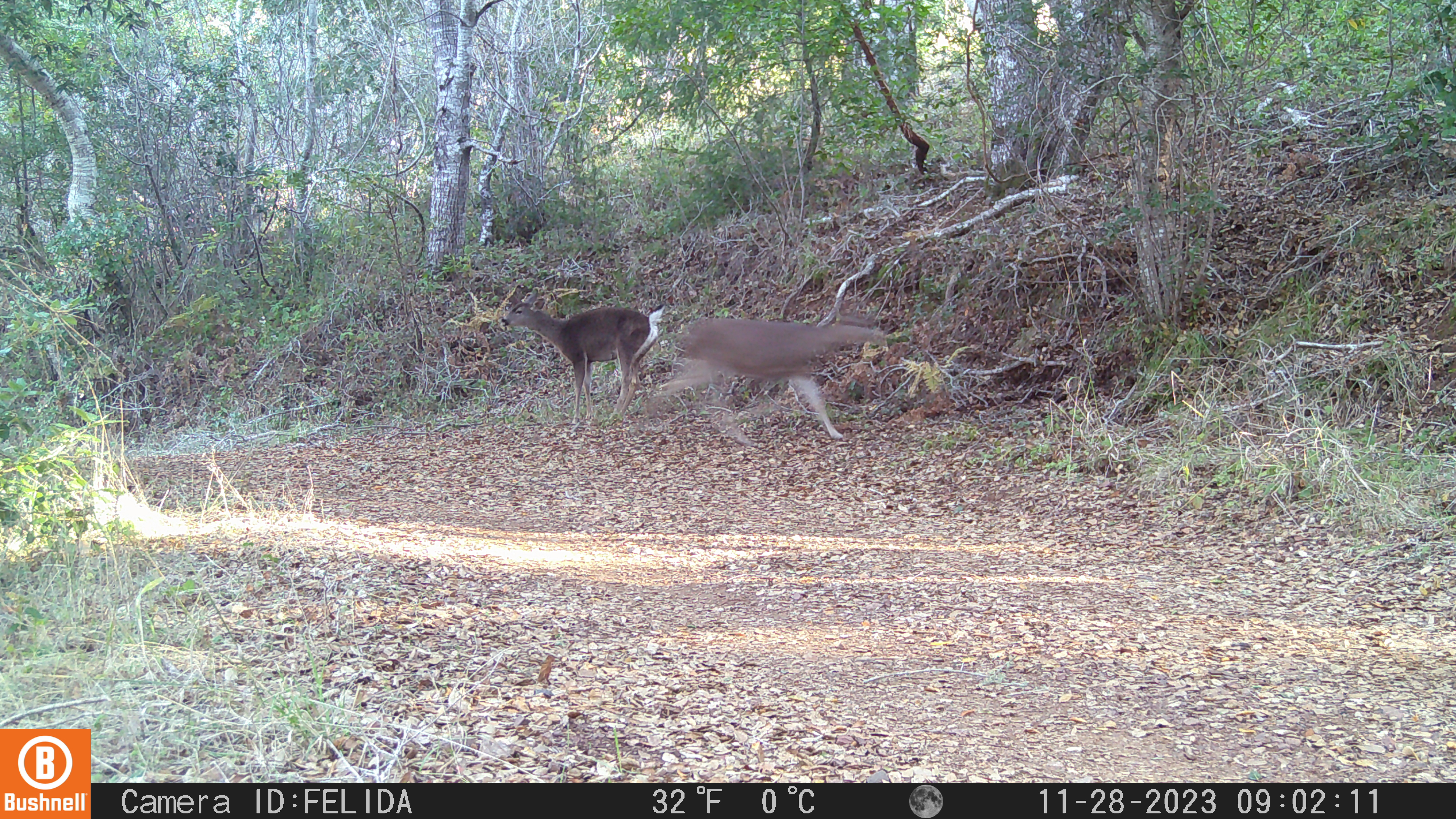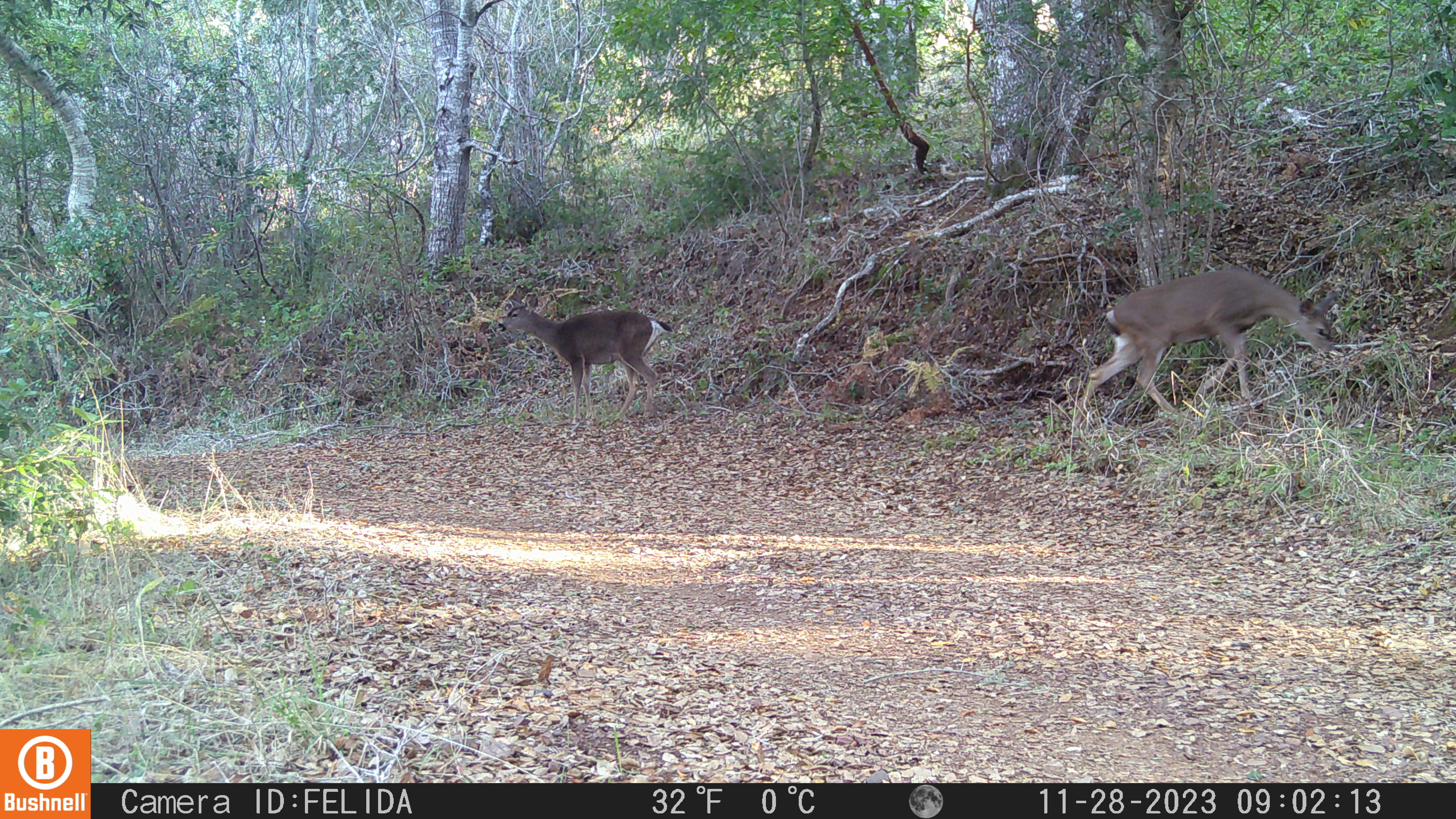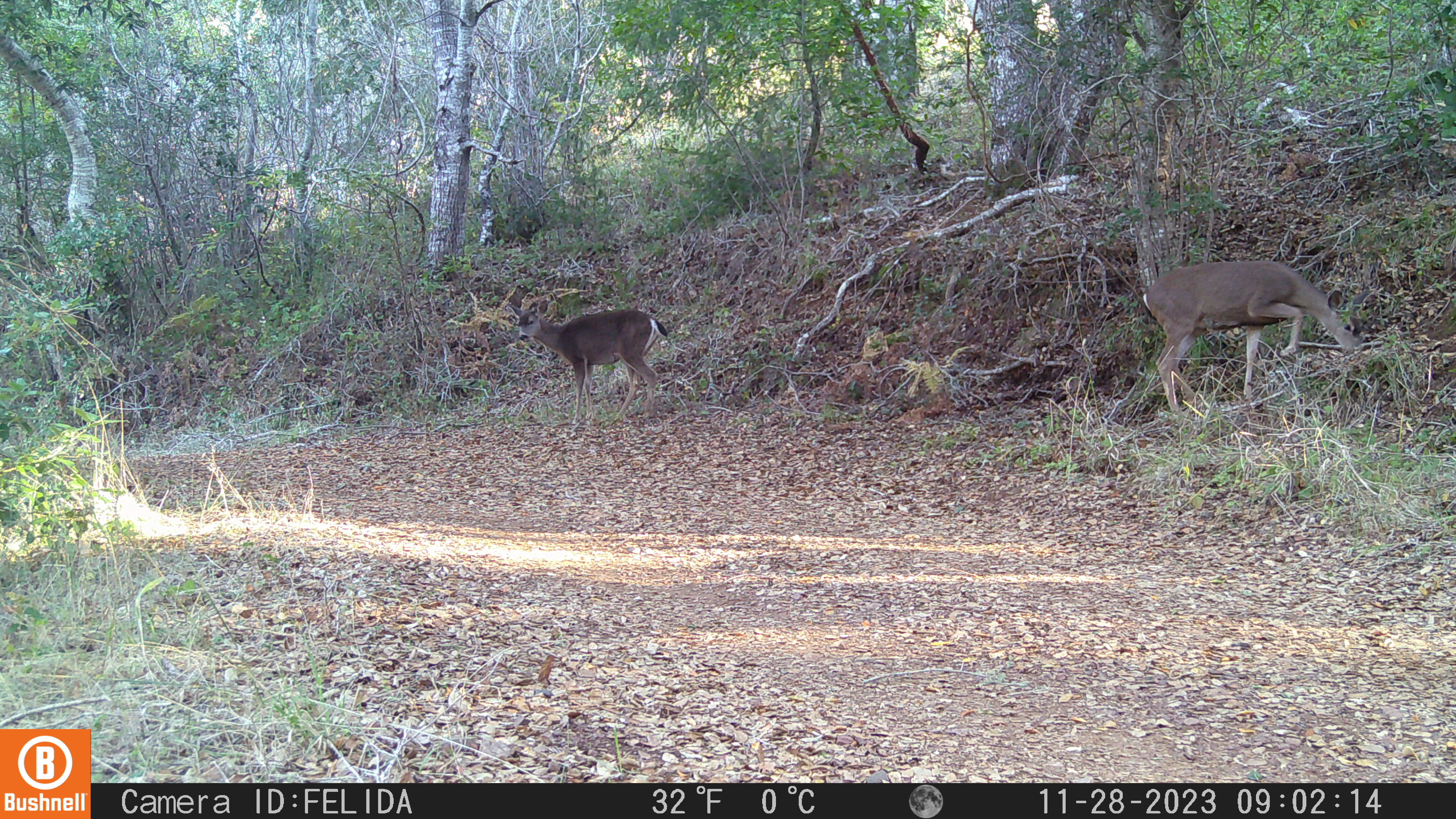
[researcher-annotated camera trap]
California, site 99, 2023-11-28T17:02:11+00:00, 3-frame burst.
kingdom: Animalia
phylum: Chordata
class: Mammalia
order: Artiodactyla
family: Cervidae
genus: Odocoileus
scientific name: Odocoileus hemionus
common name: mule deer